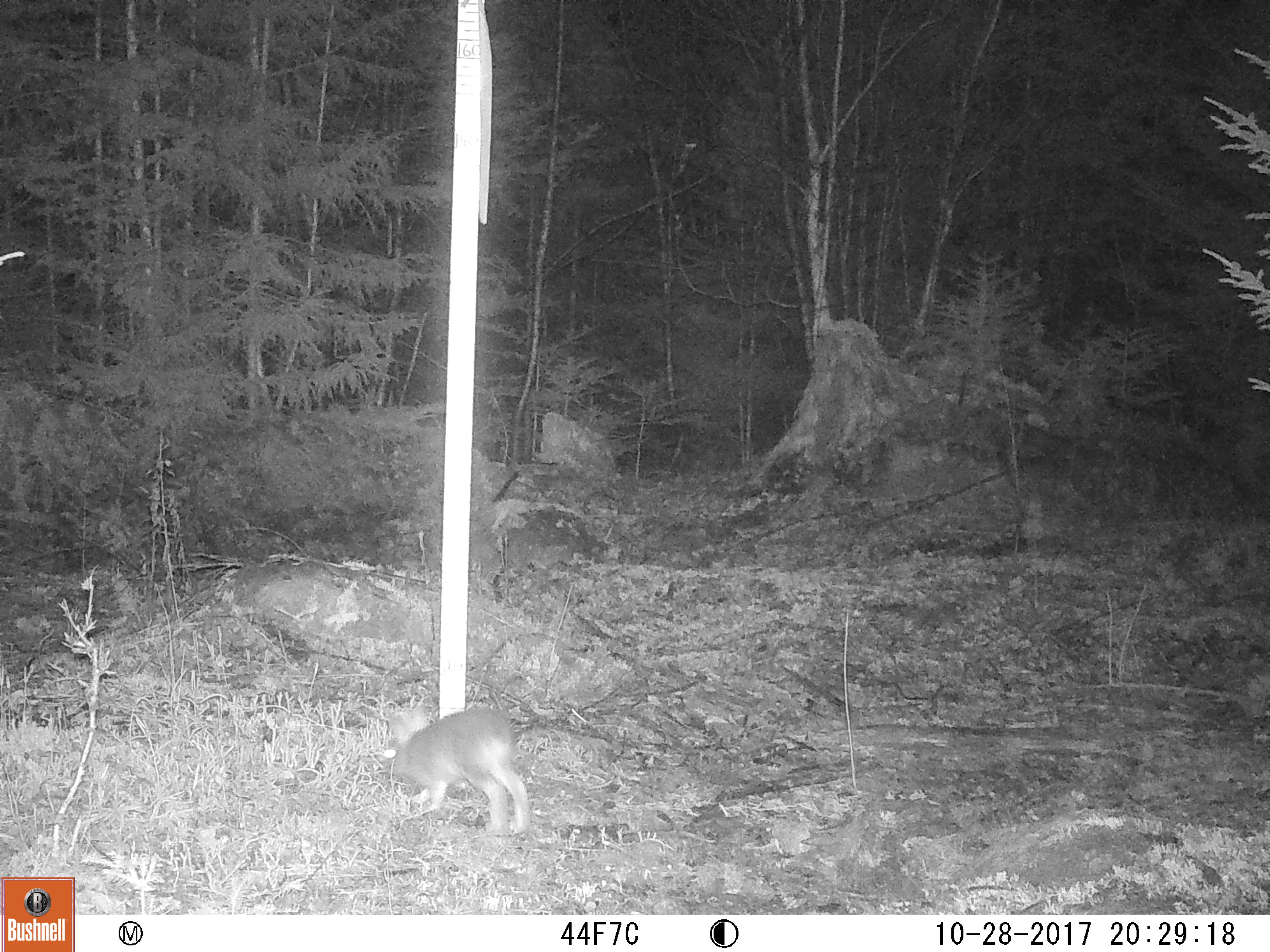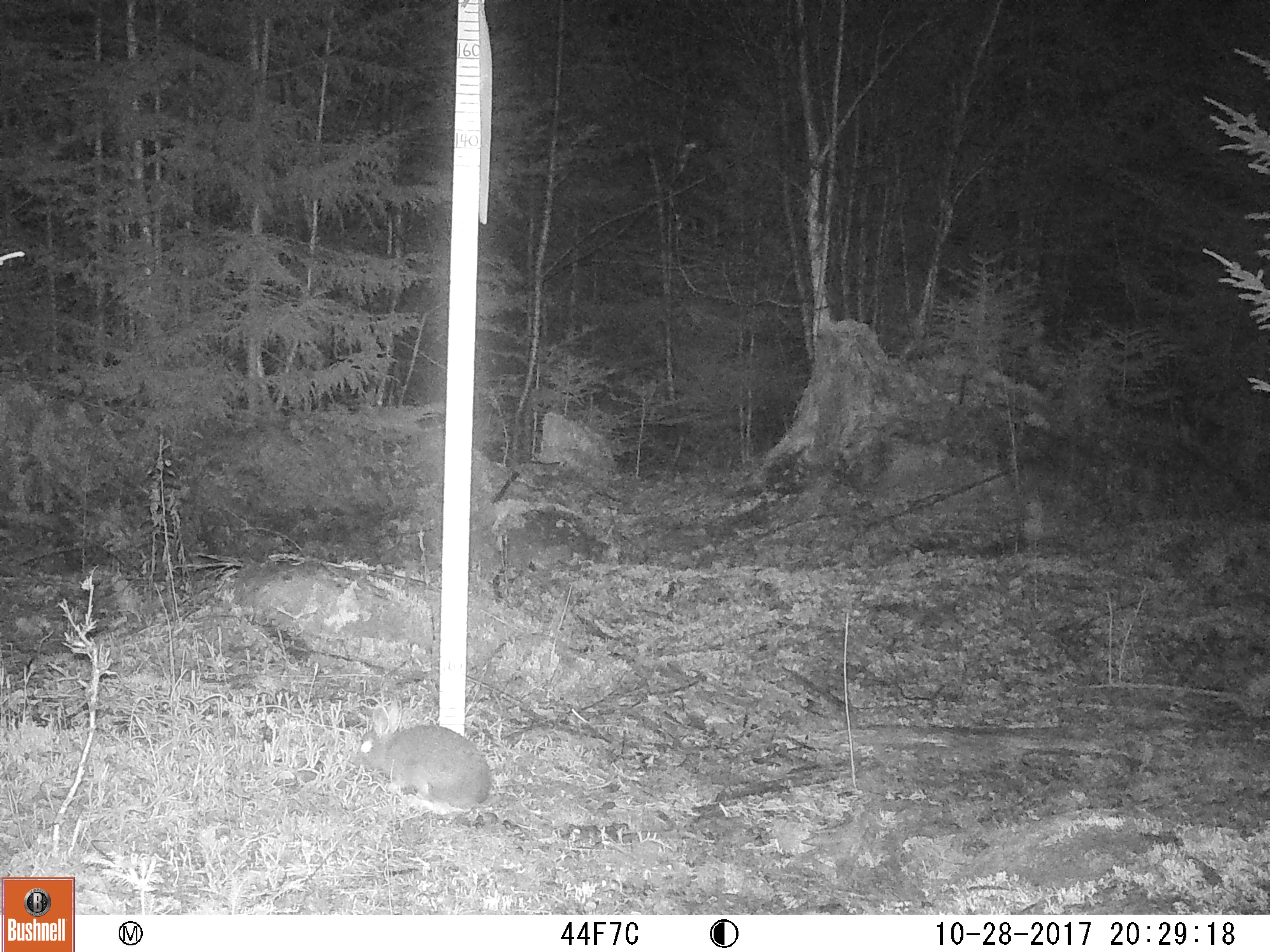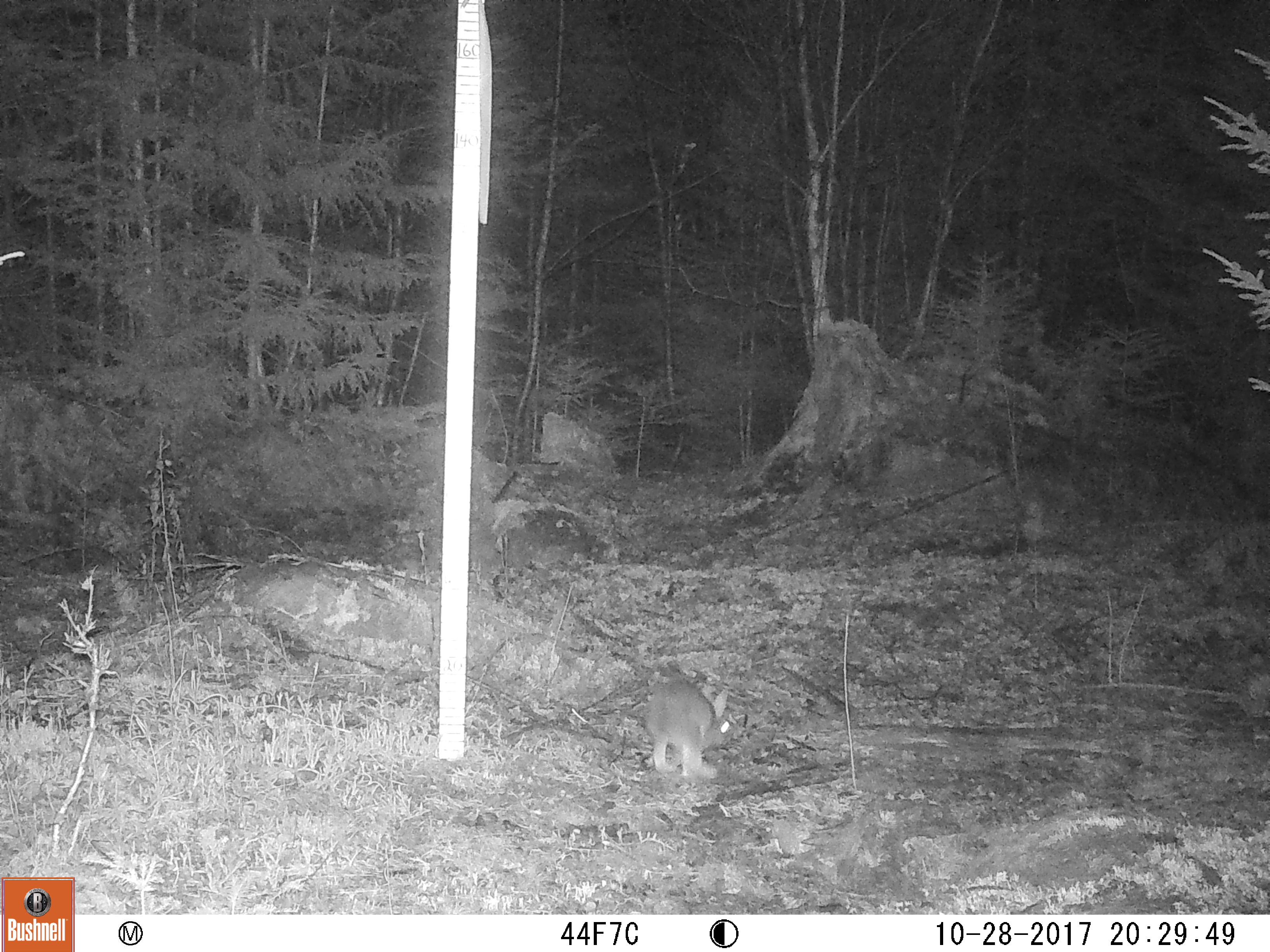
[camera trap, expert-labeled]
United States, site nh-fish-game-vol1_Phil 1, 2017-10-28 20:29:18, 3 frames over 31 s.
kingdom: Animalia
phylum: Chordata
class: Mammalia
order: Lagomorpha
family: Leporidae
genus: Lepus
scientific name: Lepus americanus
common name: snowshoe hare